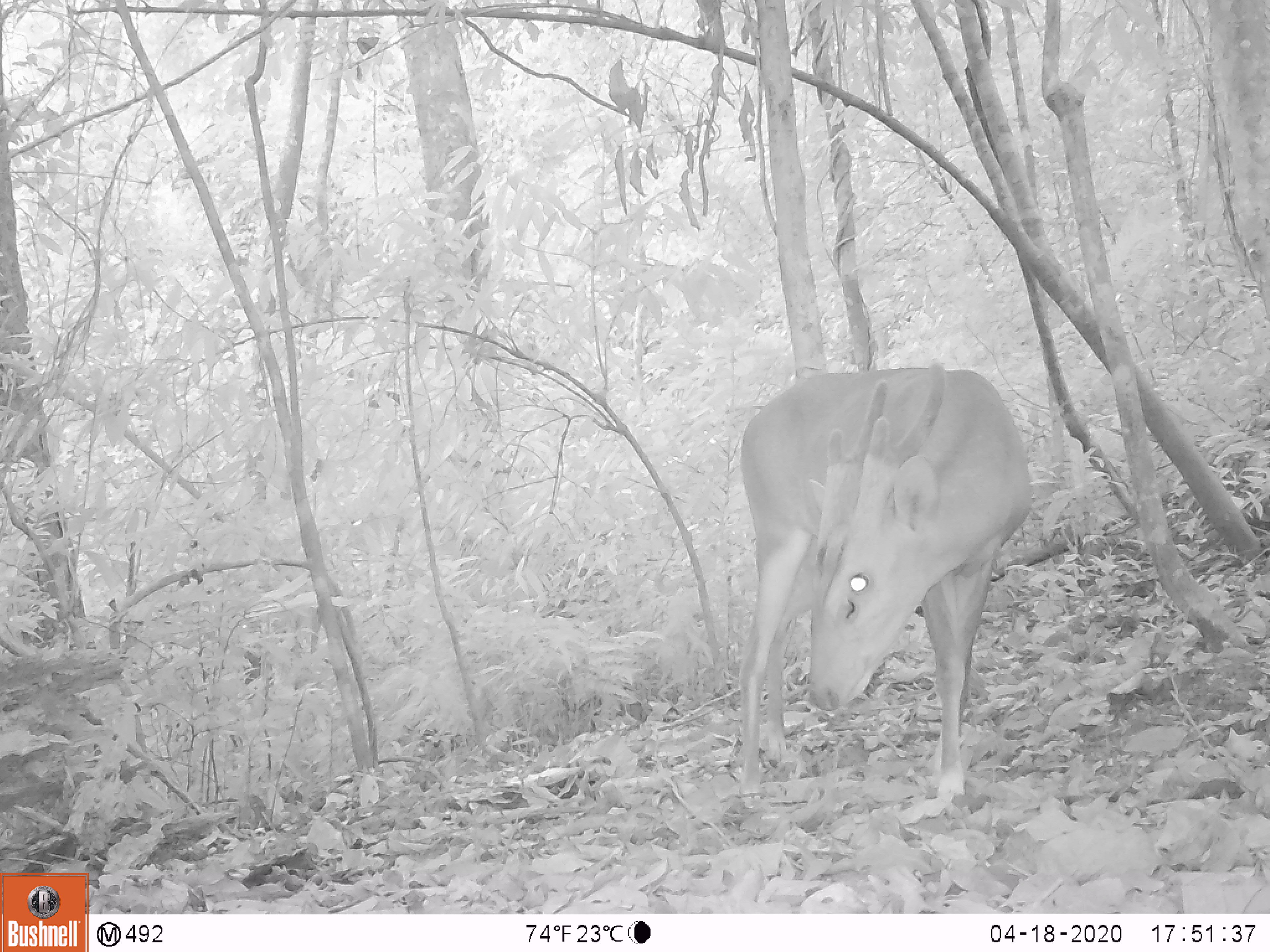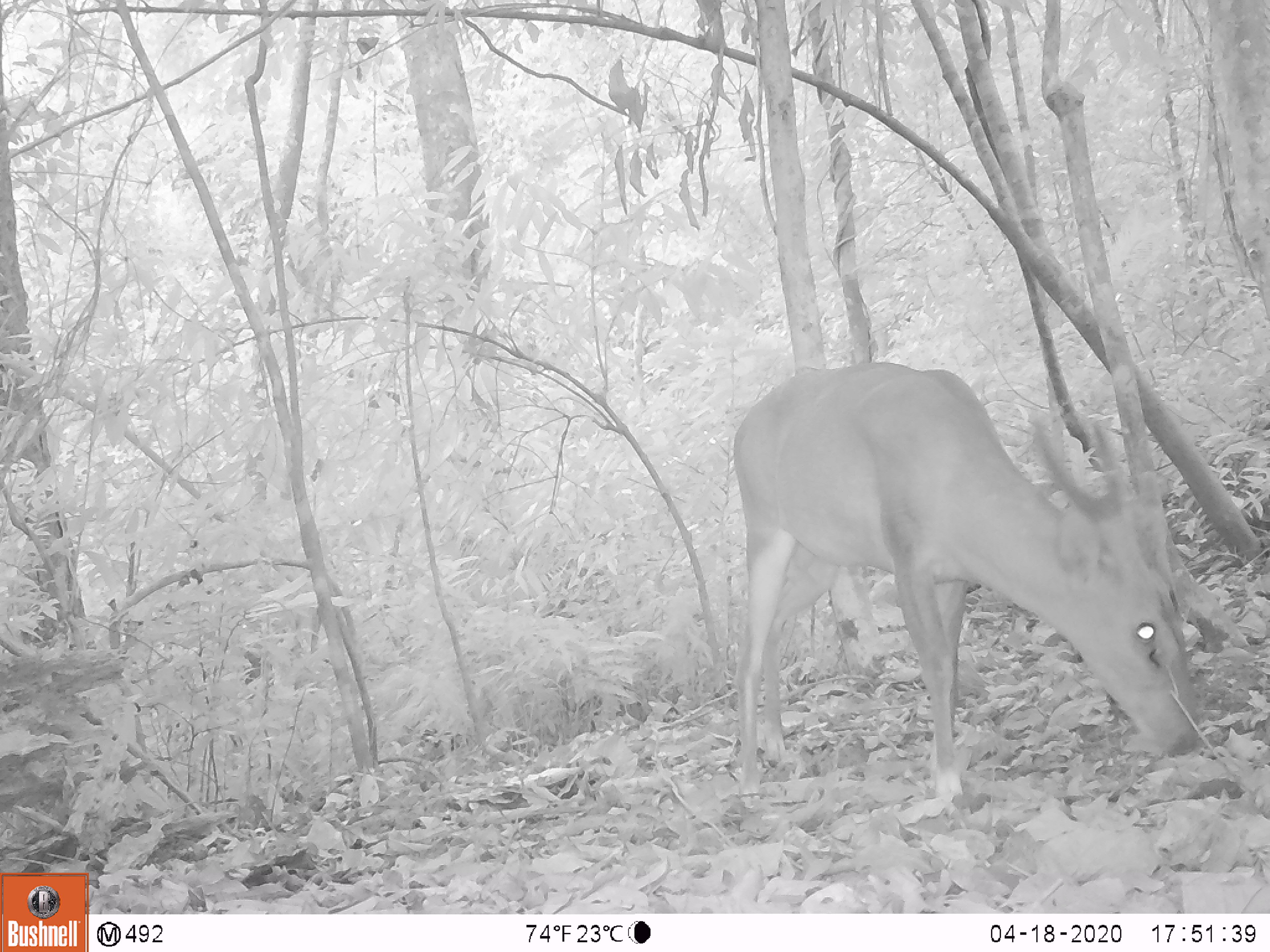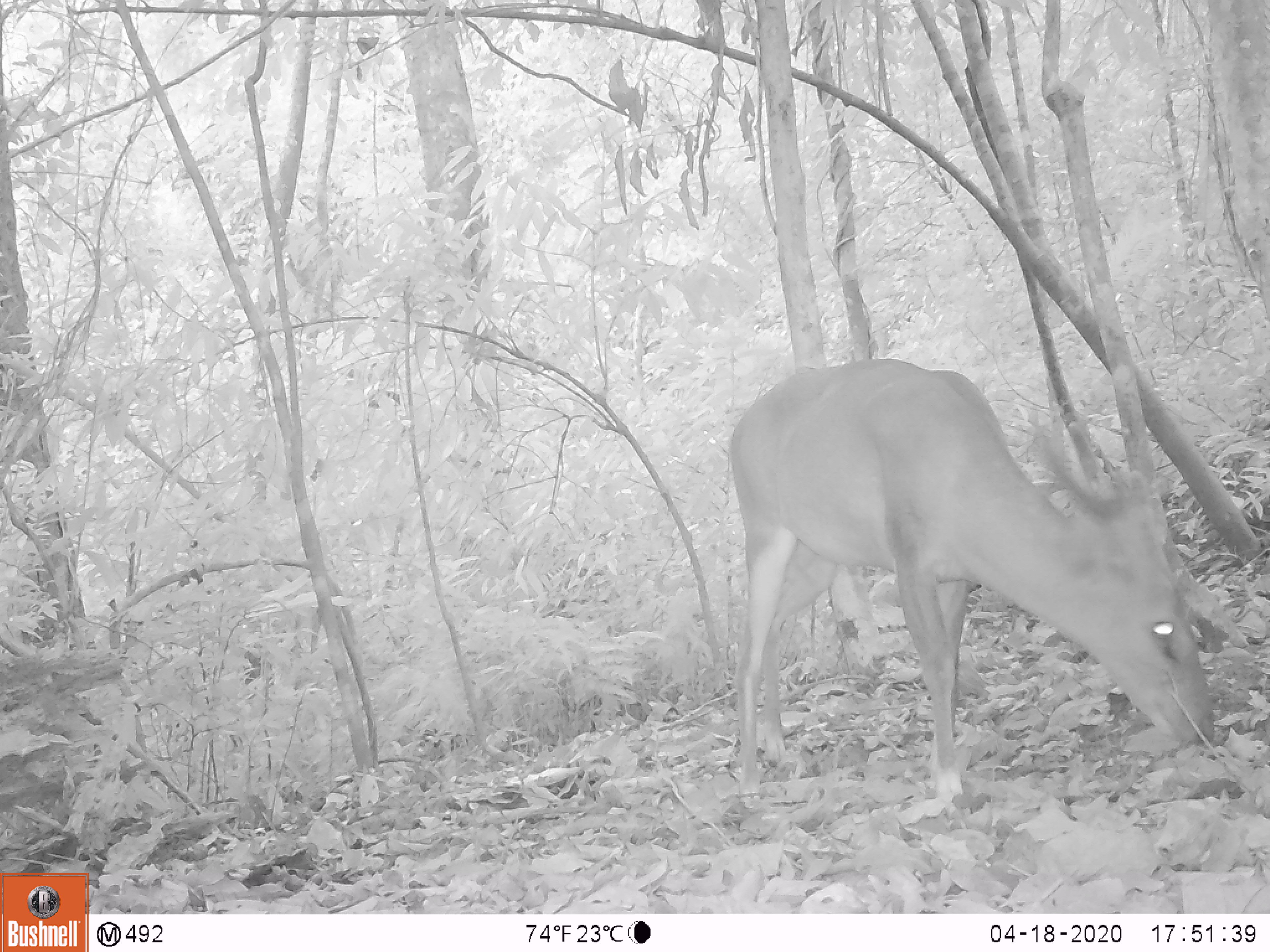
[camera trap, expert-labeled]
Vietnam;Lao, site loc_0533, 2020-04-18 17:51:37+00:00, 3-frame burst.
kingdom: Animalia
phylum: Chordata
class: Mammalia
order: Artiodactyla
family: Cervidae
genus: Muntiacus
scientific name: Muntiacus vuquangensis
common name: large-antlered muntjac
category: large antlered muntjac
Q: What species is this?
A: Large antlered muntjac (large-antlered muntjac) (Muntiacus vuquangensis).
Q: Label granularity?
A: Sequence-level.